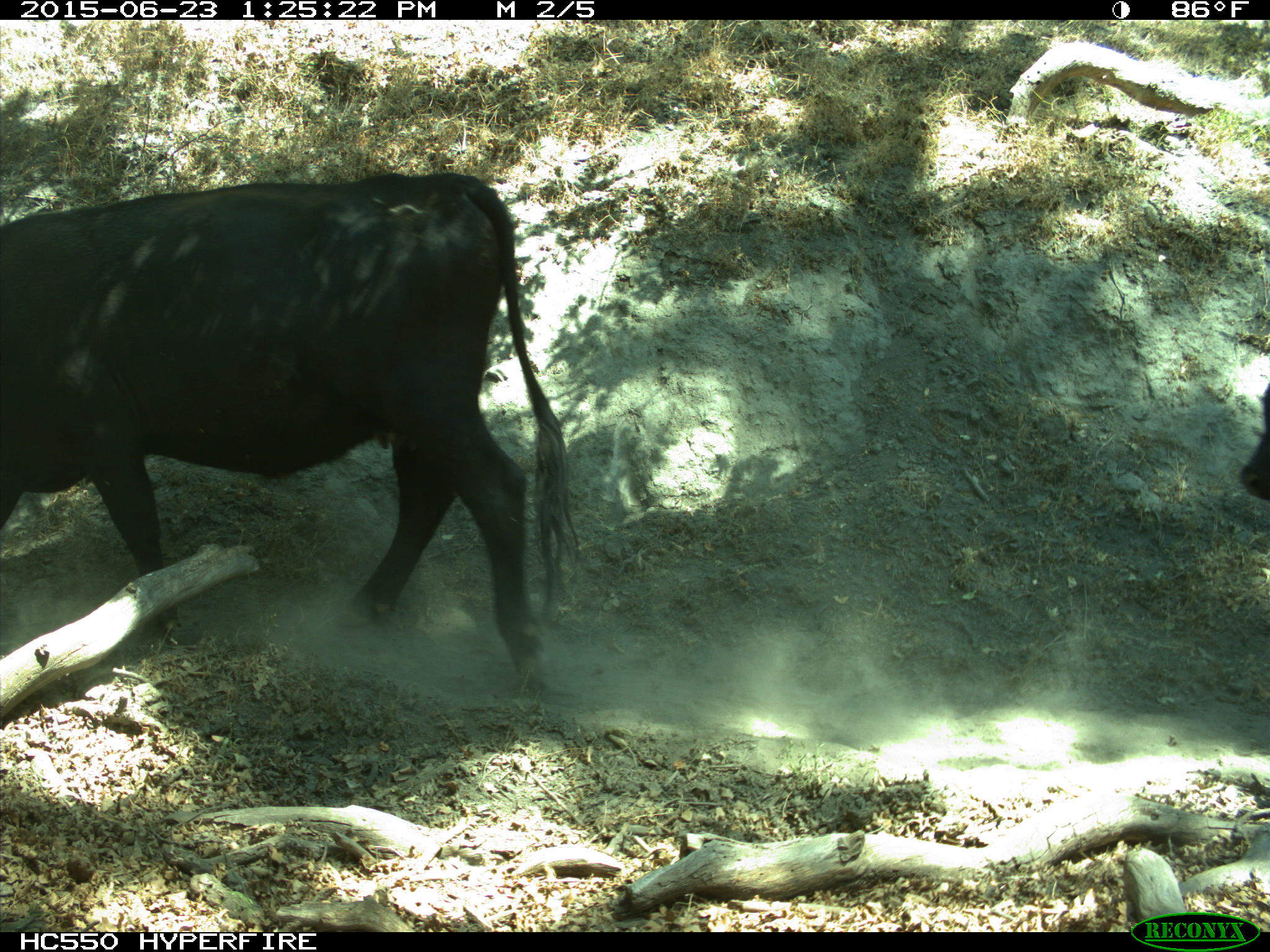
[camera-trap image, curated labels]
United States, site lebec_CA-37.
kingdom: Animalia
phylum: Chordata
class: Mammalia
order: Artiodactyla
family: Bovidae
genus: Bos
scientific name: Bos taurus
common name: domestic cow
Bos taurus (domestic cow).